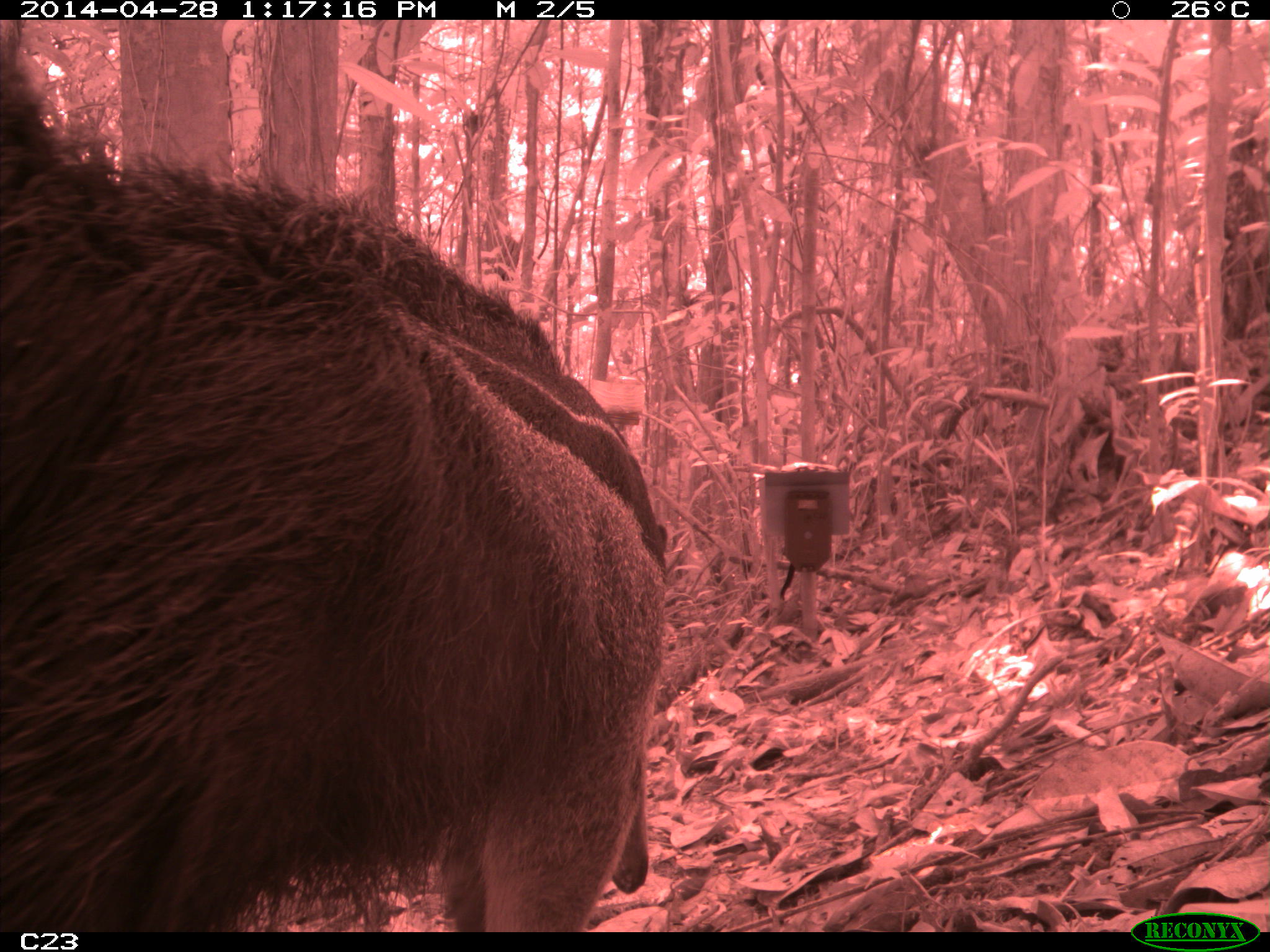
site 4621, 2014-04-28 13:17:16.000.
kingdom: Animalia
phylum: Chordata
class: Mammalia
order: Pilosa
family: Myrmecophagidae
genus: Myrmecophaga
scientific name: Myrmecophaga tridactyla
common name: giant anteater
Myrmecophaga tridactyla (giant anteater), count 1, age adult.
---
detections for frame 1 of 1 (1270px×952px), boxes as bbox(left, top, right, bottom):
myrmecophaga tridactyla: bbox(0, 51, 669, 928)